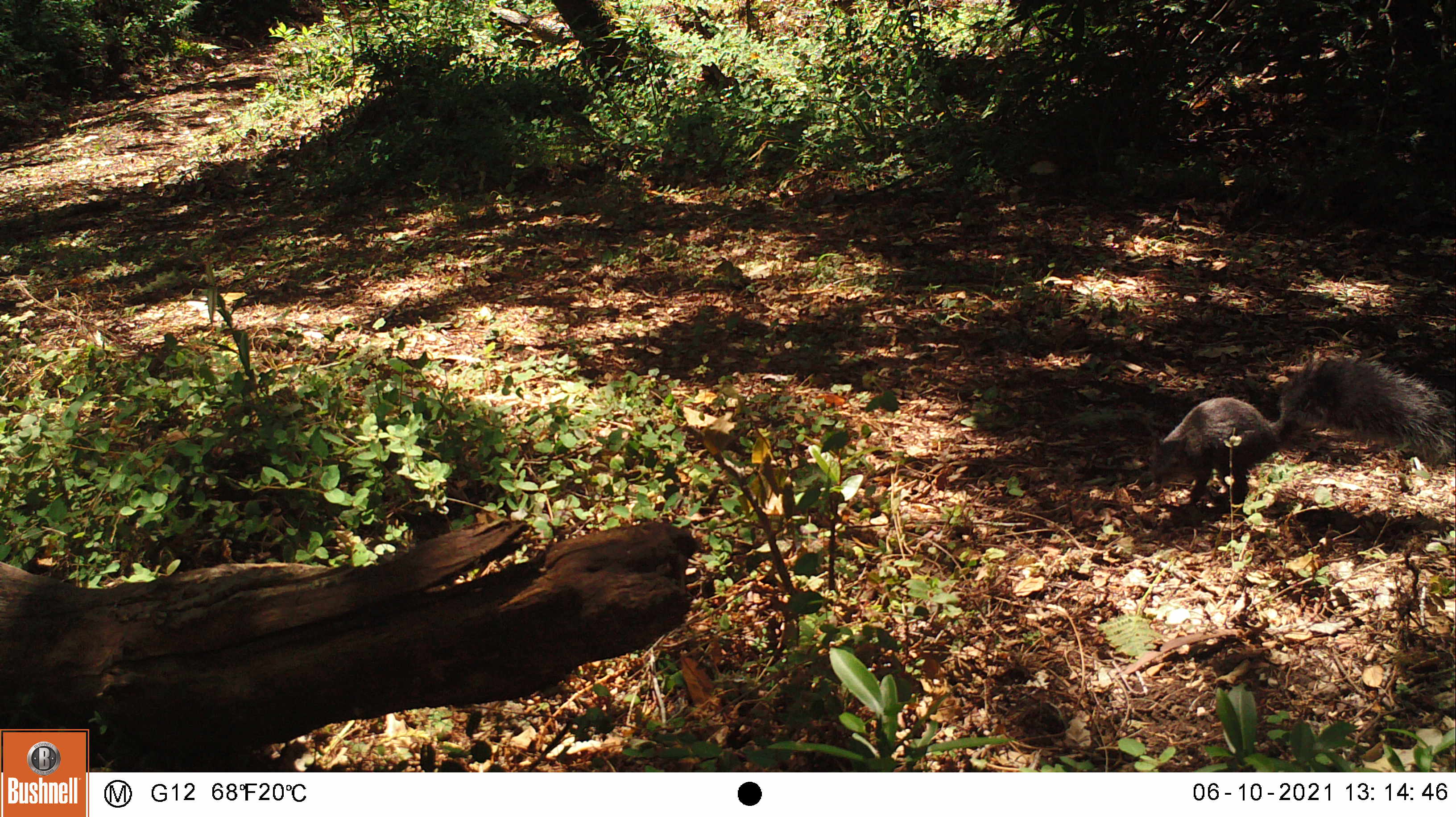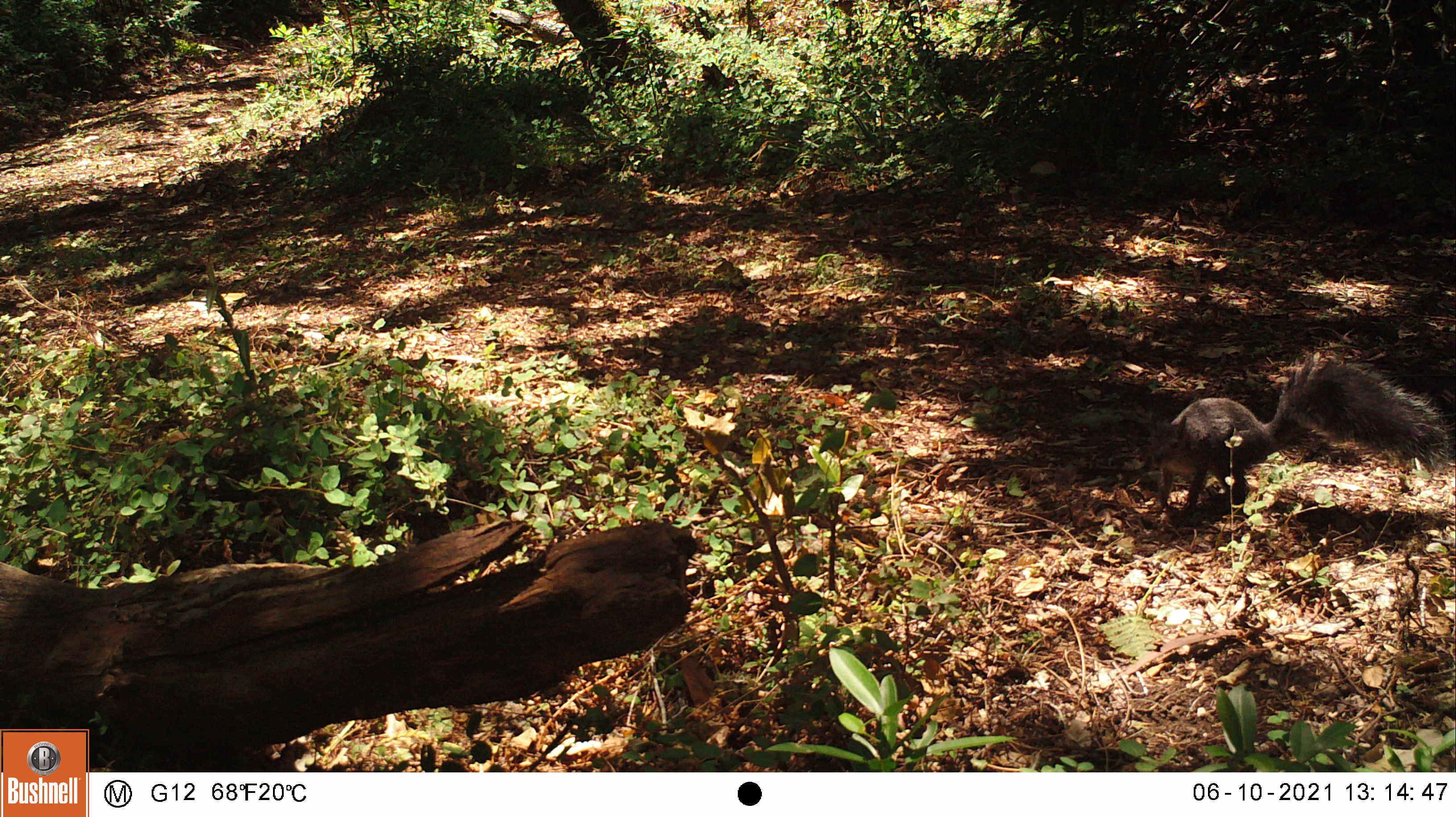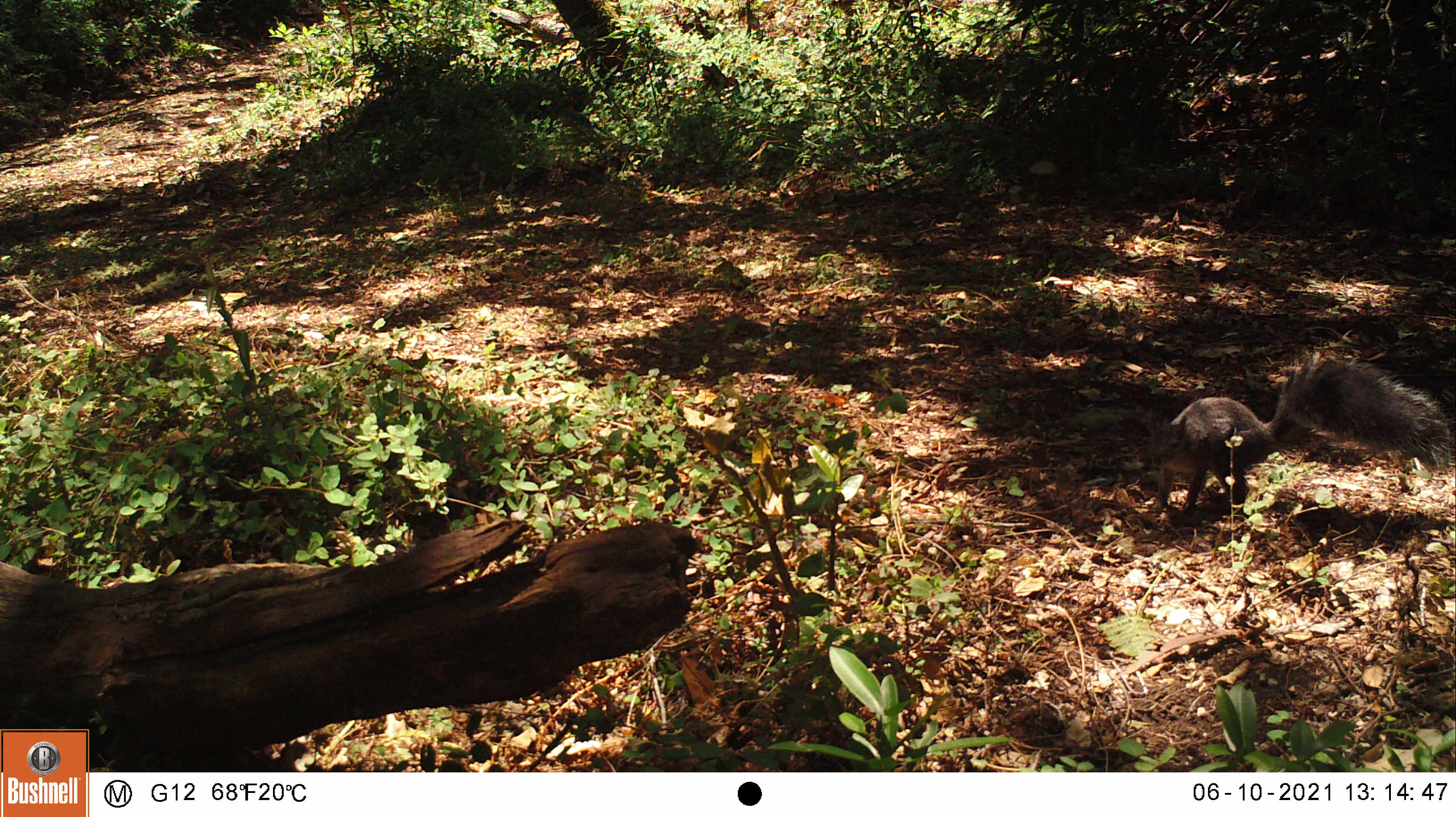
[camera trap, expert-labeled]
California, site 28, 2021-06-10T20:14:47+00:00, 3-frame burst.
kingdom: Animalia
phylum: Chordata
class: Mammalia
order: Rodentia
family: Sciuridae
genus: Sciurus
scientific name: Sciurus griseus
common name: western gray squirrel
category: western grey squirrel